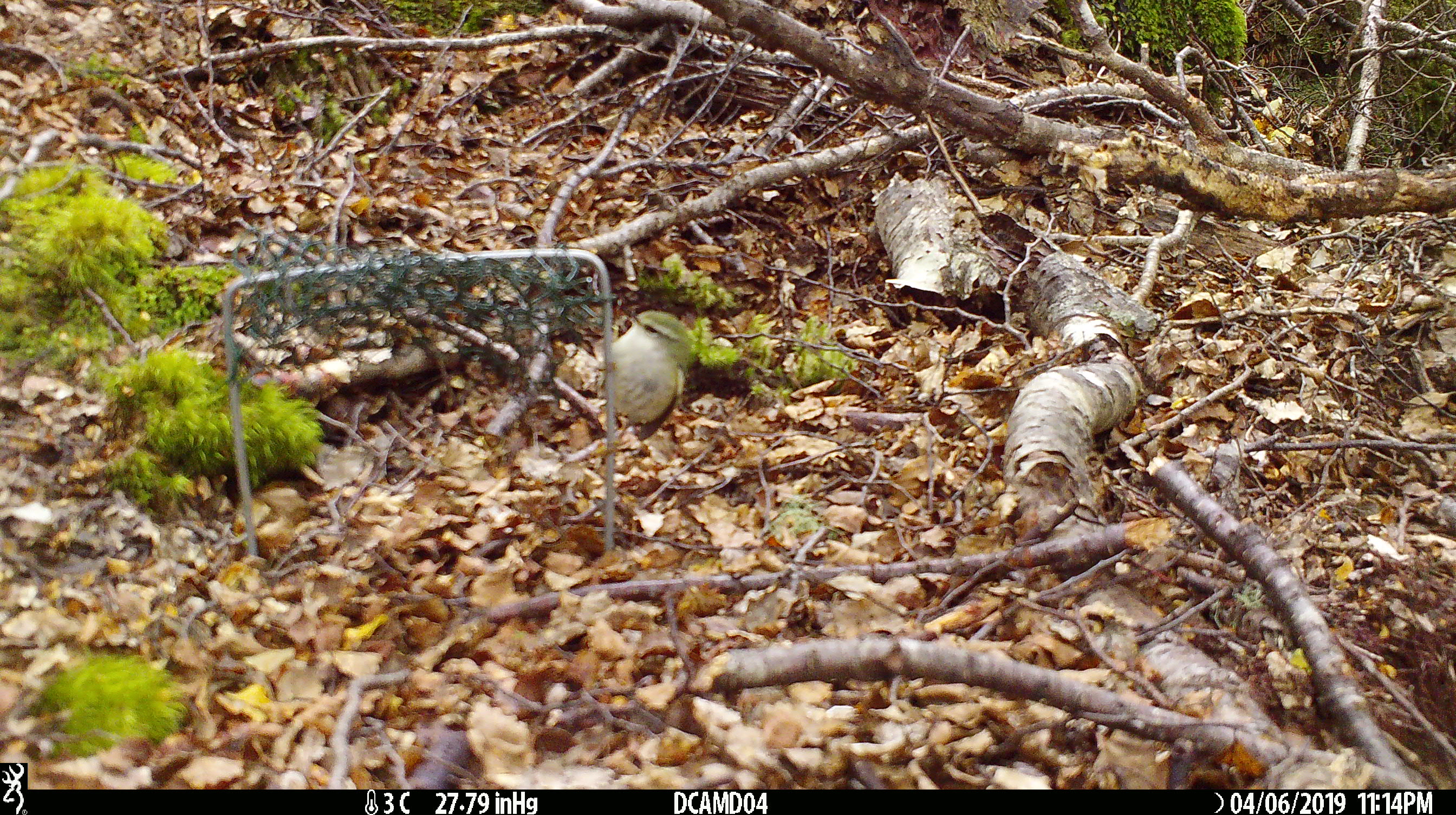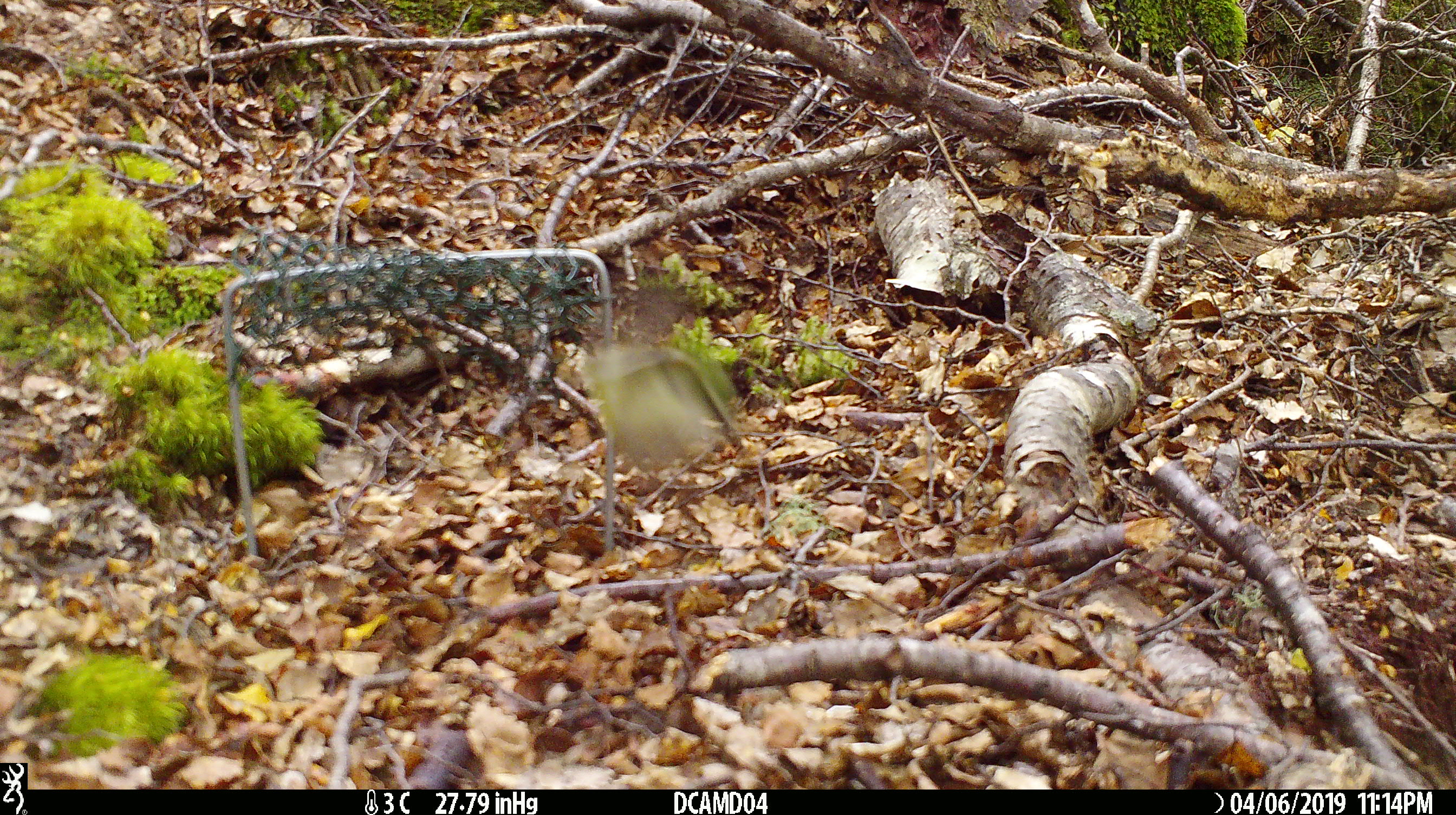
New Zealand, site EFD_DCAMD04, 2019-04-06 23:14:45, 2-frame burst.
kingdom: Animalia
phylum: Chordata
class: Aves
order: Passeriformes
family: Acanthisittidae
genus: Acanthisitta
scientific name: Acanthisitta chloris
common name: rifleman